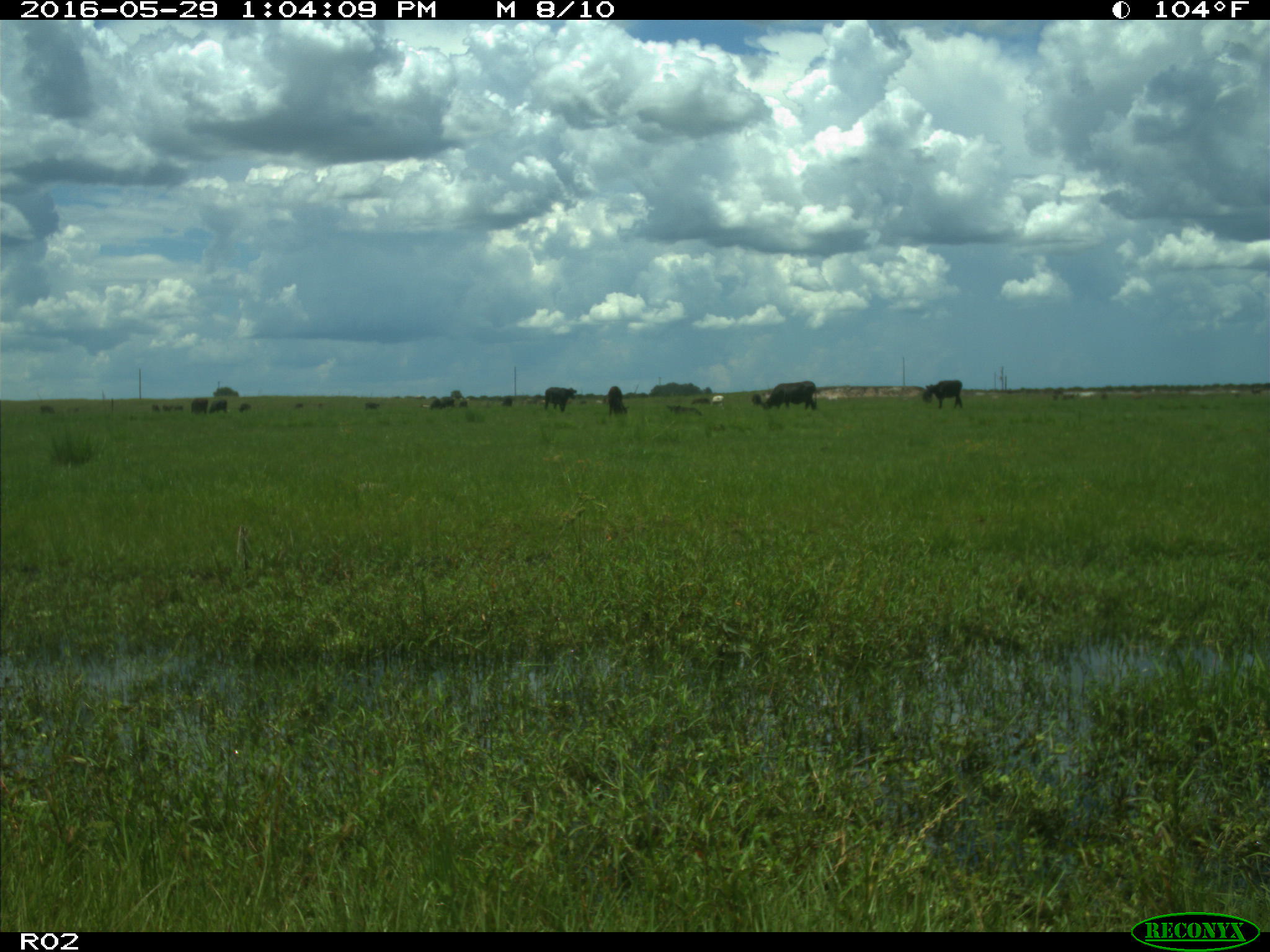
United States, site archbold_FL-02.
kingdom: Animalia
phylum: Chordata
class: Mammalia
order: Artiodactyla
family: Bovidae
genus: Bos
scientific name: Bos taurus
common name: domestic cow